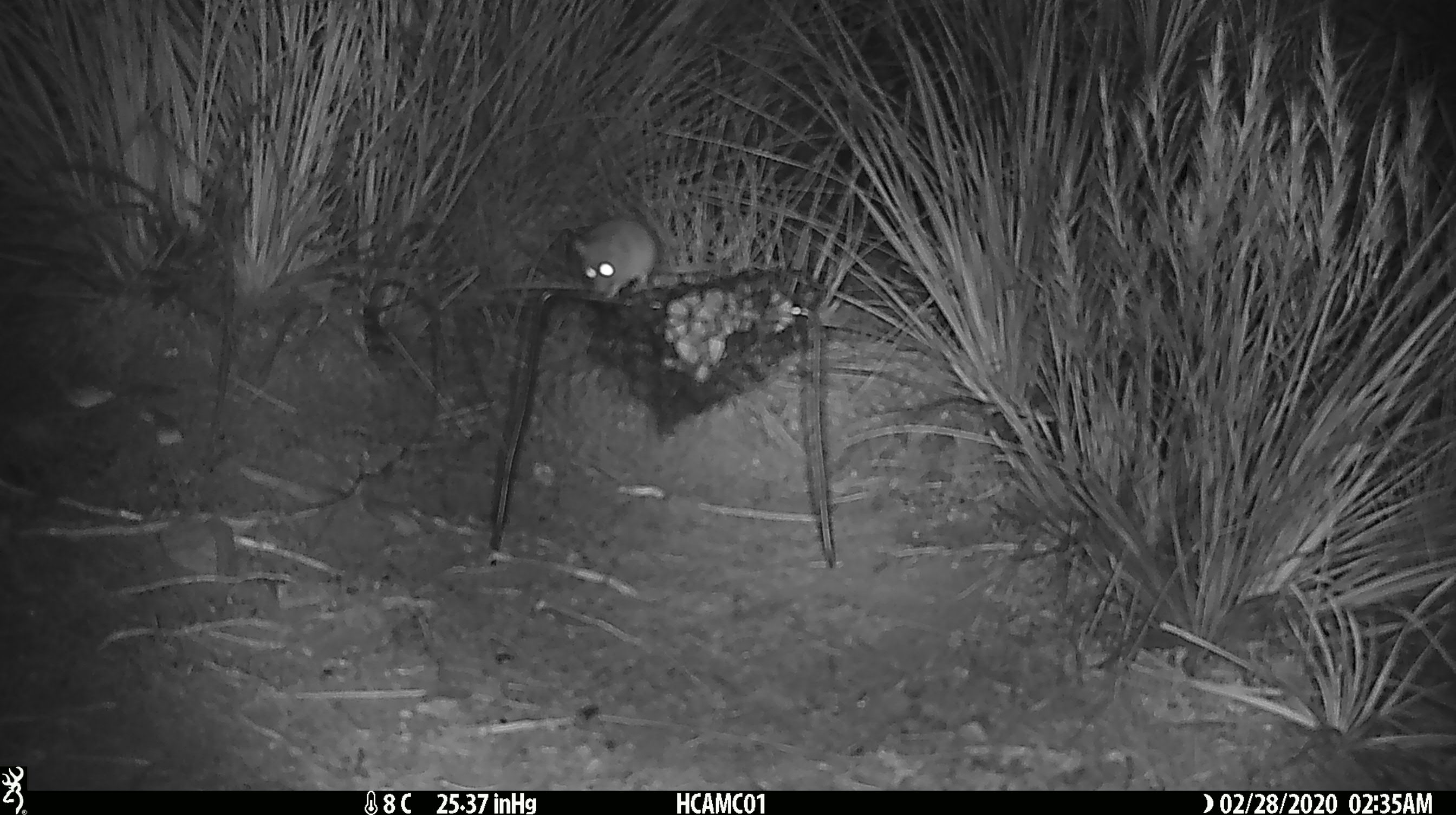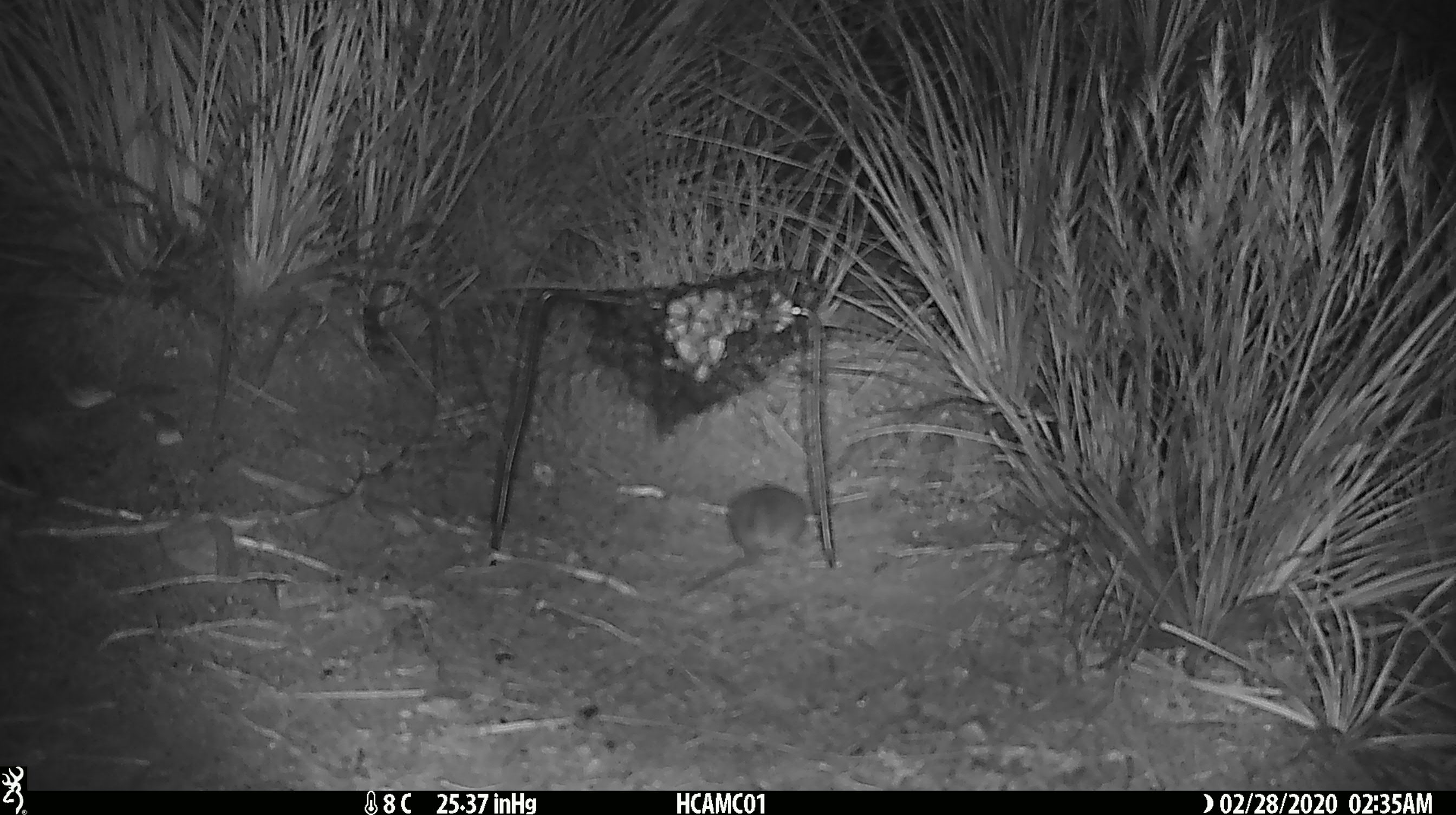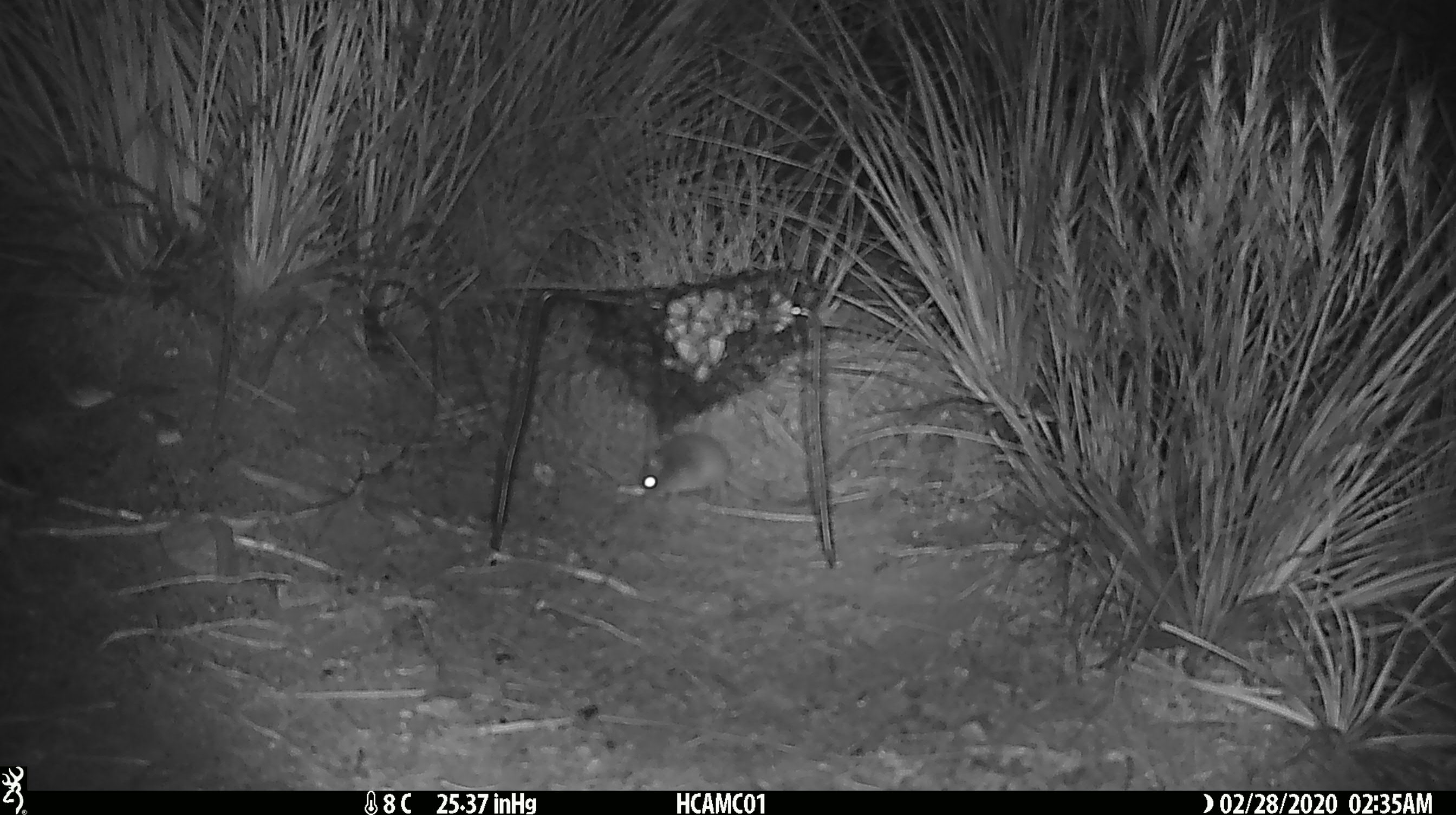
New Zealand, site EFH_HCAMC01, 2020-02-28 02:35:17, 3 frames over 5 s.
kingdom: Animalia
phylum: Chordata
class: Mammalia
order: Rodentia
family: Muridae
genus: Mus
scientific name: Mus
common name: mouse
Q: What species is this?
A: Mouse (Mus).